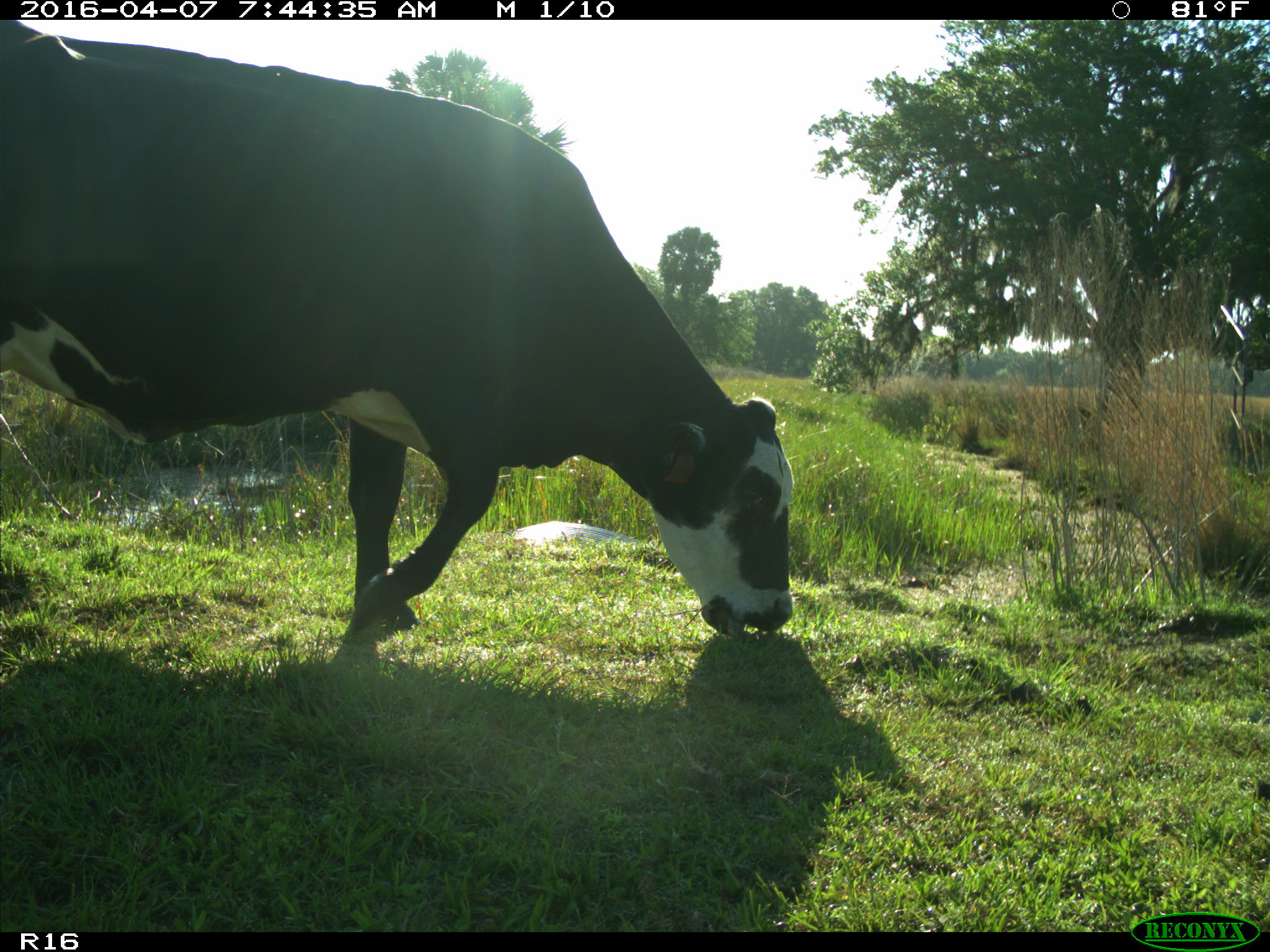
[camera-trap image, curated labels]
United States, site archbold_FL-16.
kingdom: Animalia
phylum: Chordata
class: Mammalia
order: Artiodactyla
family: Bovidae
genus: Bos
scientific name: Bos taurus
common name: domestic cow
Bos taurus (domestic cow).